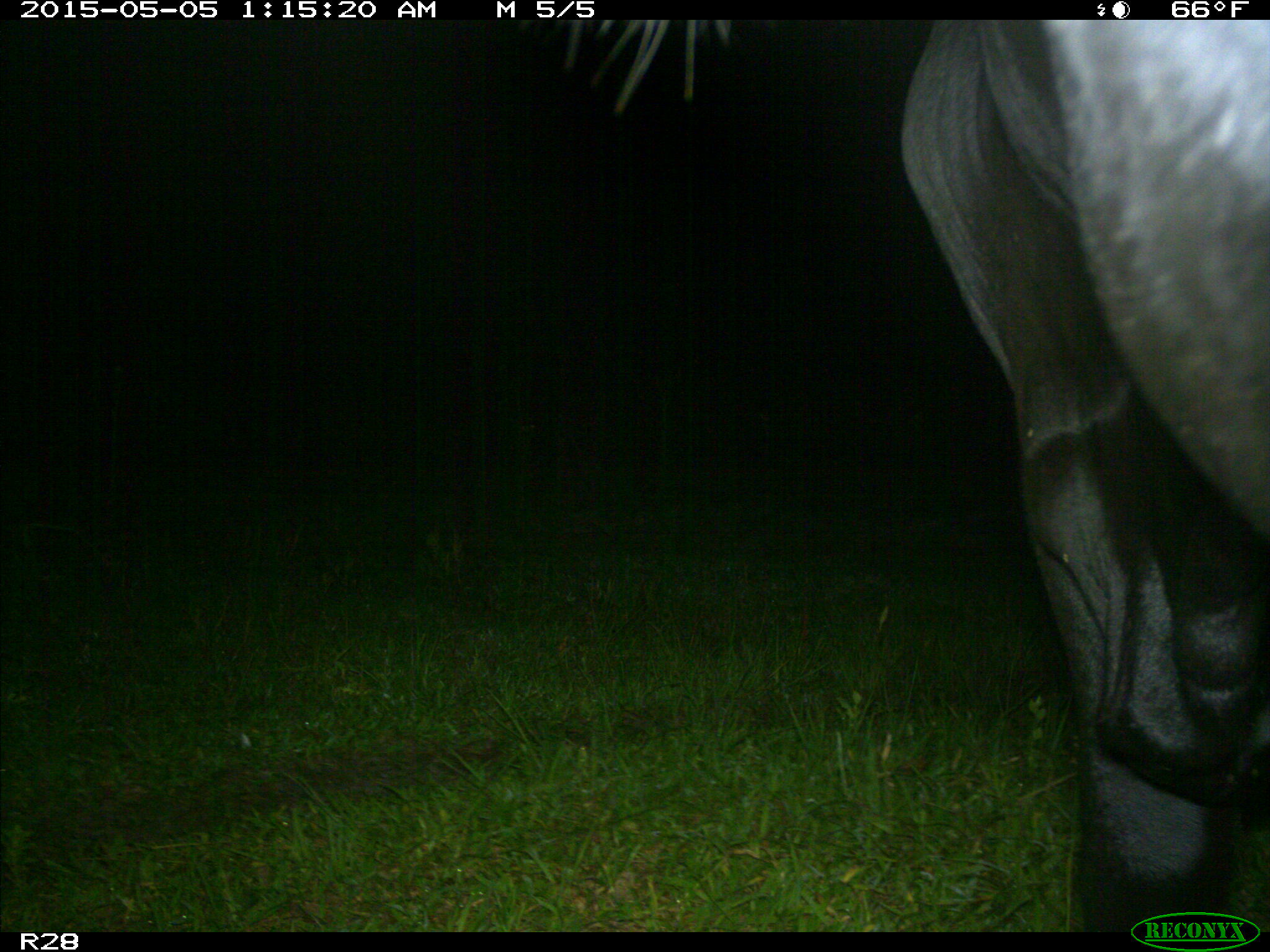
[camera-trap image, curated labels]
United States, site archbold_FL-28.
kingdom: Animalia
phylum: Chordata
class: Mammalia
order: Artiodactyla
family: Bovidae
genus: Bos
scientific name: Bos taurus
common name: domestic cow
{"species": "Bos taurus (domestic cow)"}